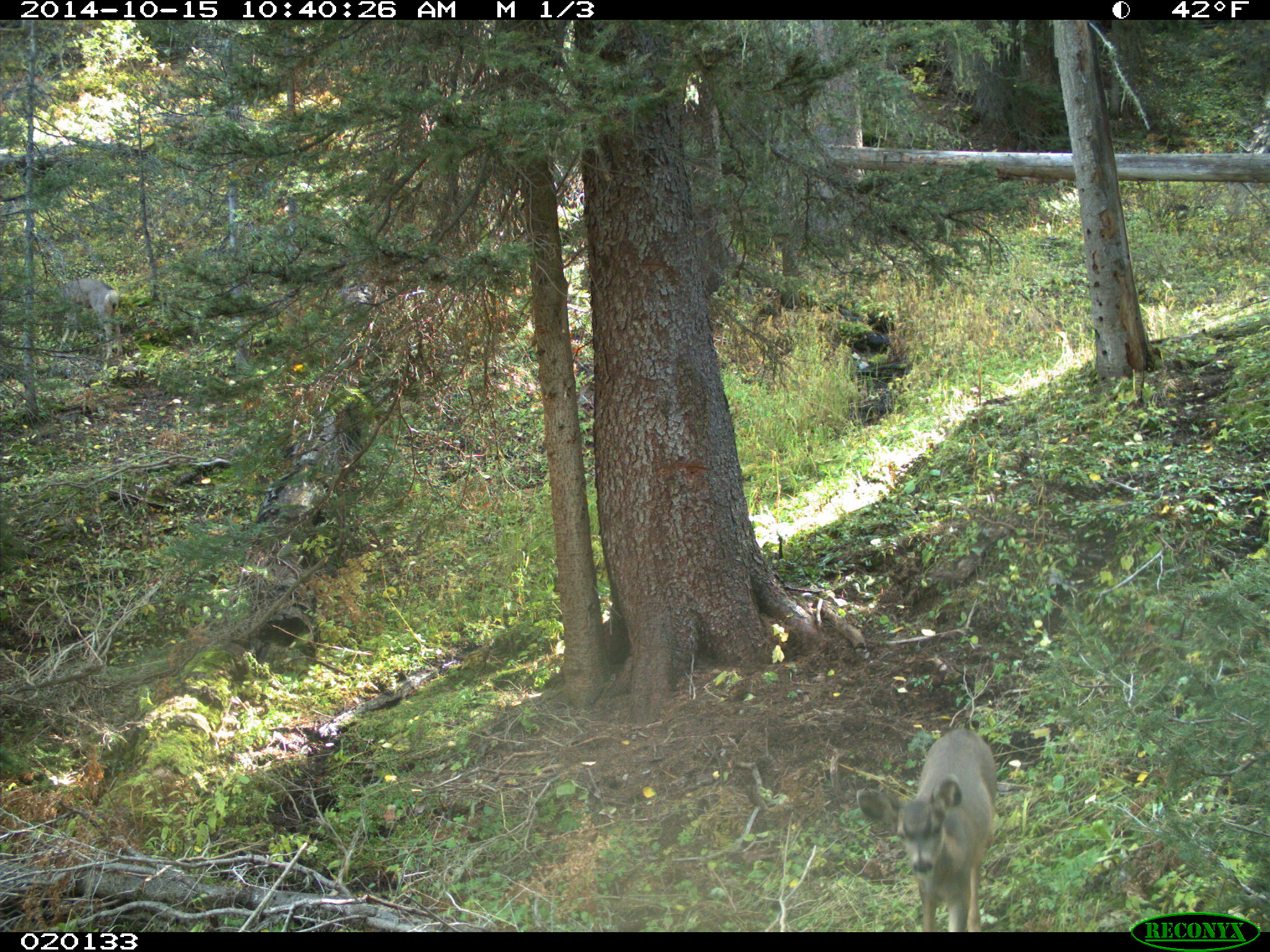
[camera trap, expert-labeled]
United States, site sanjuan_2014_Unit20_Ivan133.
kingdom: Animalia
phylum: Chordata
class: Mammalia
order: Artiodactyla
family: Cervidae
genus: Odocoileus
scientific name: Odocoileus hemionus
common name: mule deer